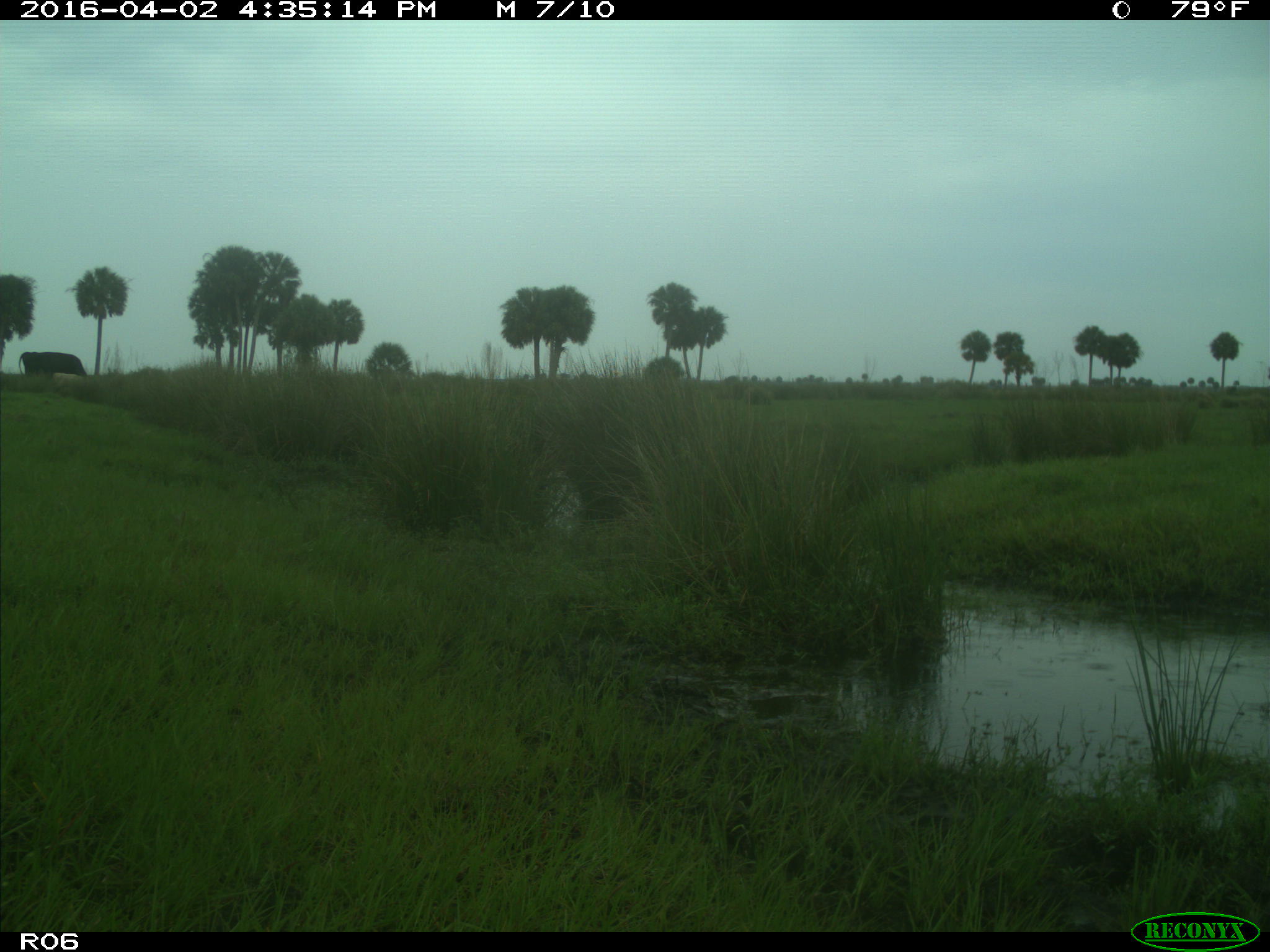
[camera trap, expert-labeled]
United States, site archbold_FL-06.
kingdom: Animalia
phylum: Chordata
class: Mammalia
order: Artiodactyla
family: Bovidae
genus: Bos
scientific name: Bos taurus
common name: domestic cow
Bos taurus (domestic cow).